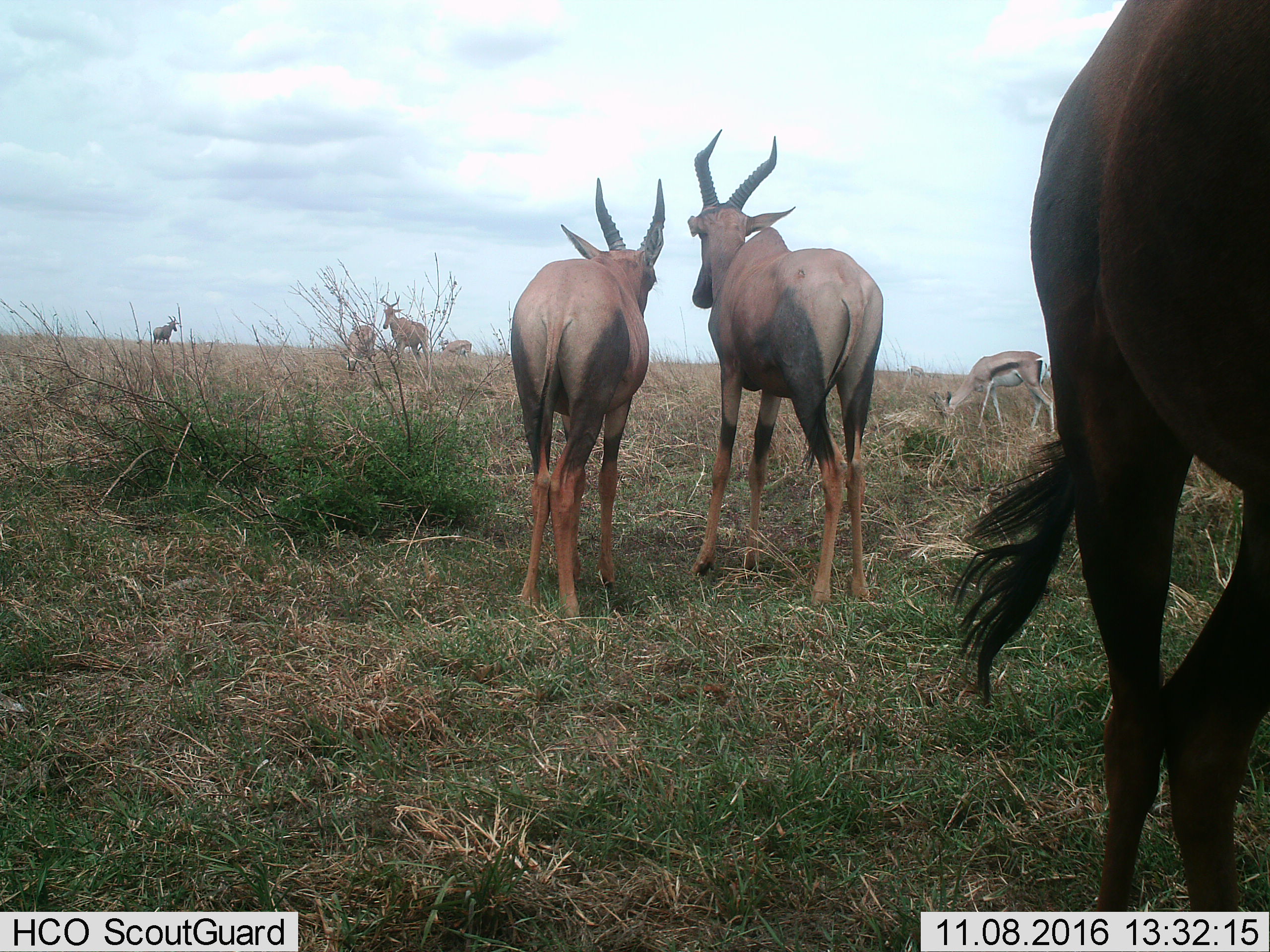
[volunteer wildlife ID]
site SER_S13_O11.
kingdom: Animalia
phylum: Chordata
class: Mammalia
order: Artiodactyla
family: Bovidae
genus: Eudorcas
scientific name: Eudorcas thomsonii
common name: thomson's gazelle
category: gazellethomsons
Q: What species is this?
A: Gazellethomsons (thomson's gazelle) (Eudorcas thomsonii).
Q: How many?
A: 1.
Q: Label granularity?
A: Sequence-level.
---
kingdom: Animalia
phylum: Chordata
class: Mammalia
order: Artiodactyla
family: Bovidae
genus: Alcelaphus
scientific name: Alcelaphus buselaphus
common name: hartebeest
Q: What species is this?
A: Hartebeest (Alcelaphus buselaphus).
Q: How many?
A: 2.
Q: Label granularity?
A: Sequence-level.